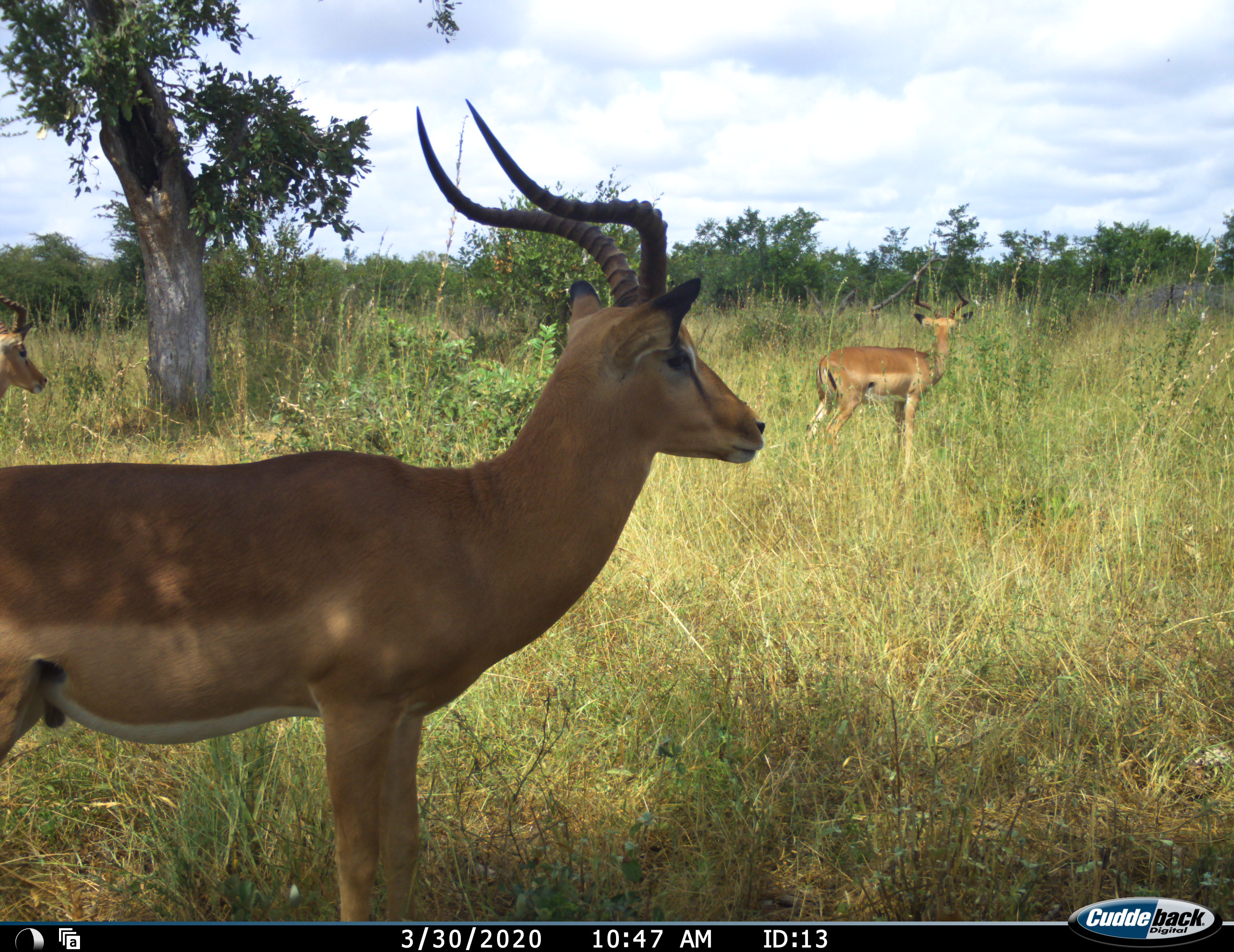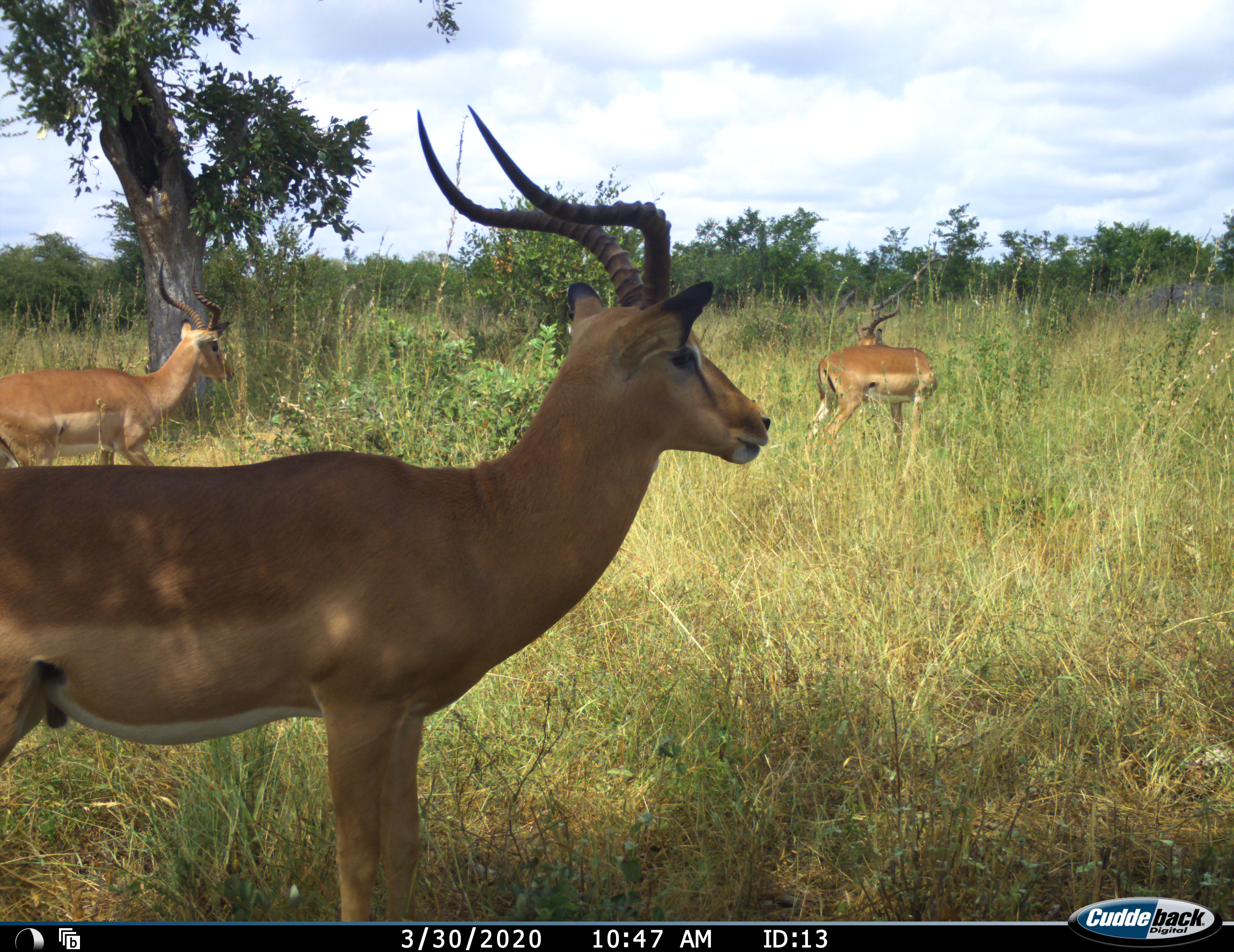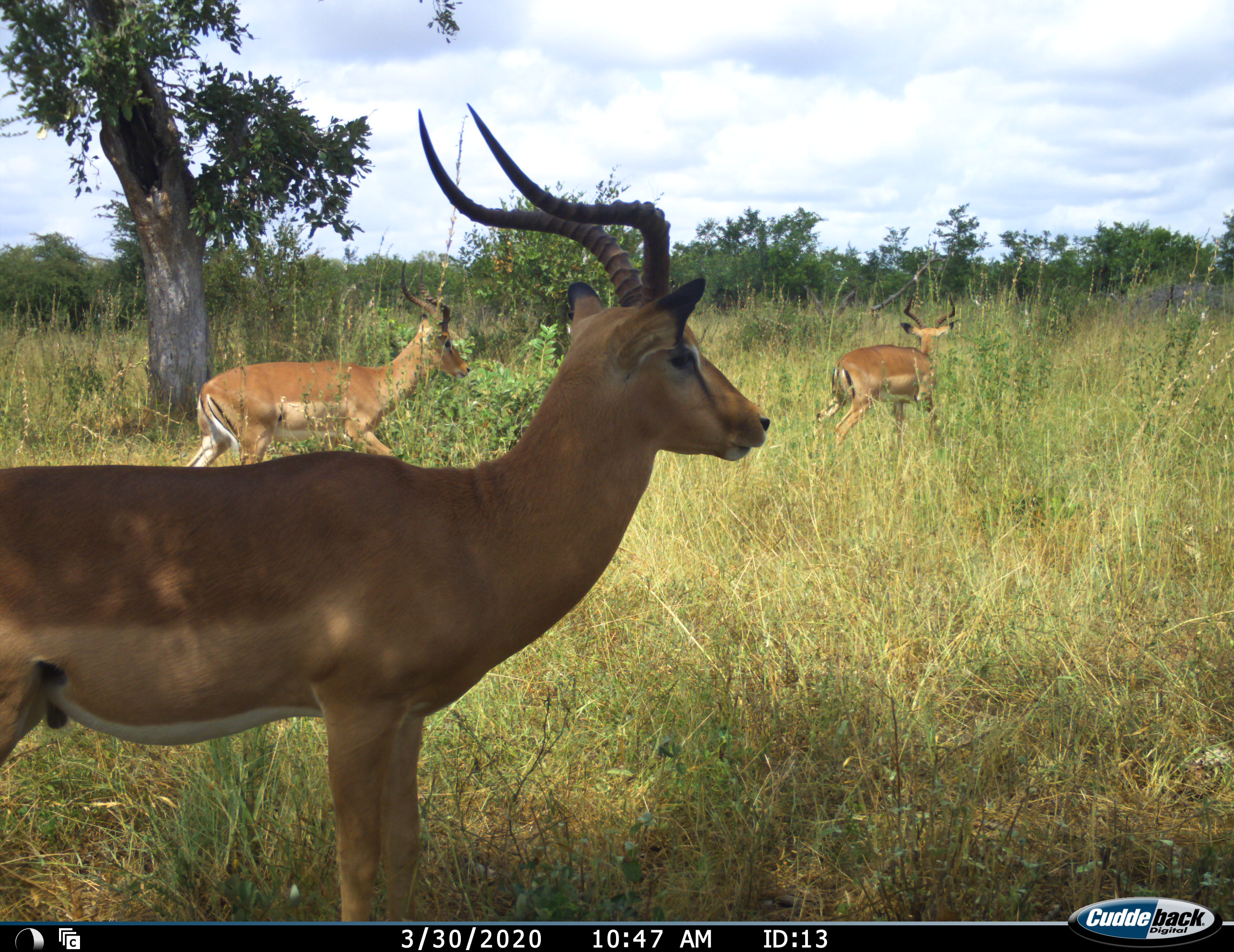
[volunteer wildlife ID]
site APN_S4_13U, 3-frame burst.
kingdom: Animalia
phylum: Chordata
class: Mammalia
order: Artiodactyla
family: Bovidae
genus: Aepyceros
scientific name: Aepyceros melampus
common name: impala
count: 3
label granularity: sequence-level